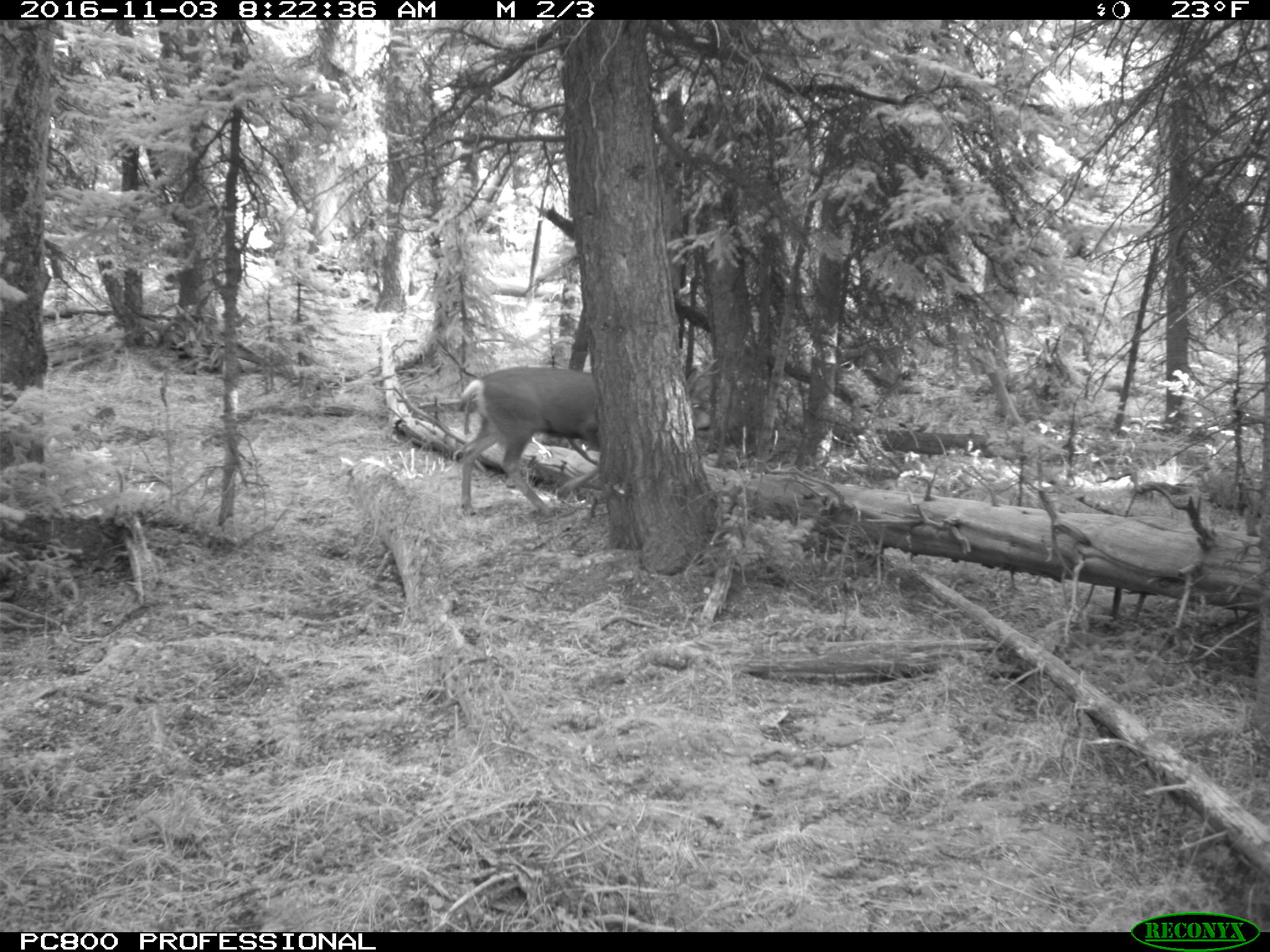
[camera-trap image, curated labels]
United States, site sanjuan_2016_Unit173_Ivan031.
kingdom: Animalia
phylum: Chordata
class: Mammalia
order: Artiodactyla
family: Cervidae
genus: Odocoileus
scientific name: Odocoileus hemionus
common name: mule deer